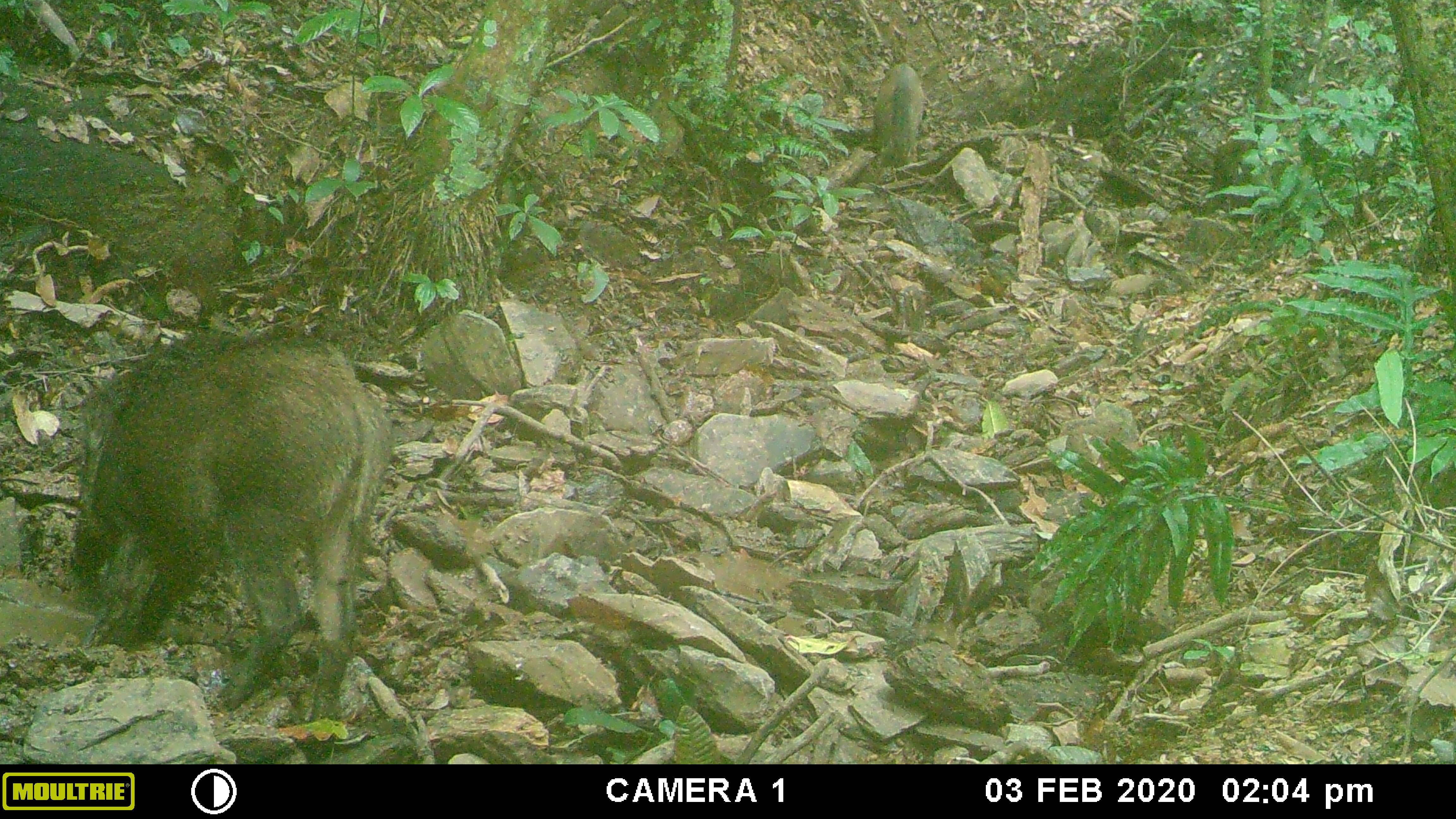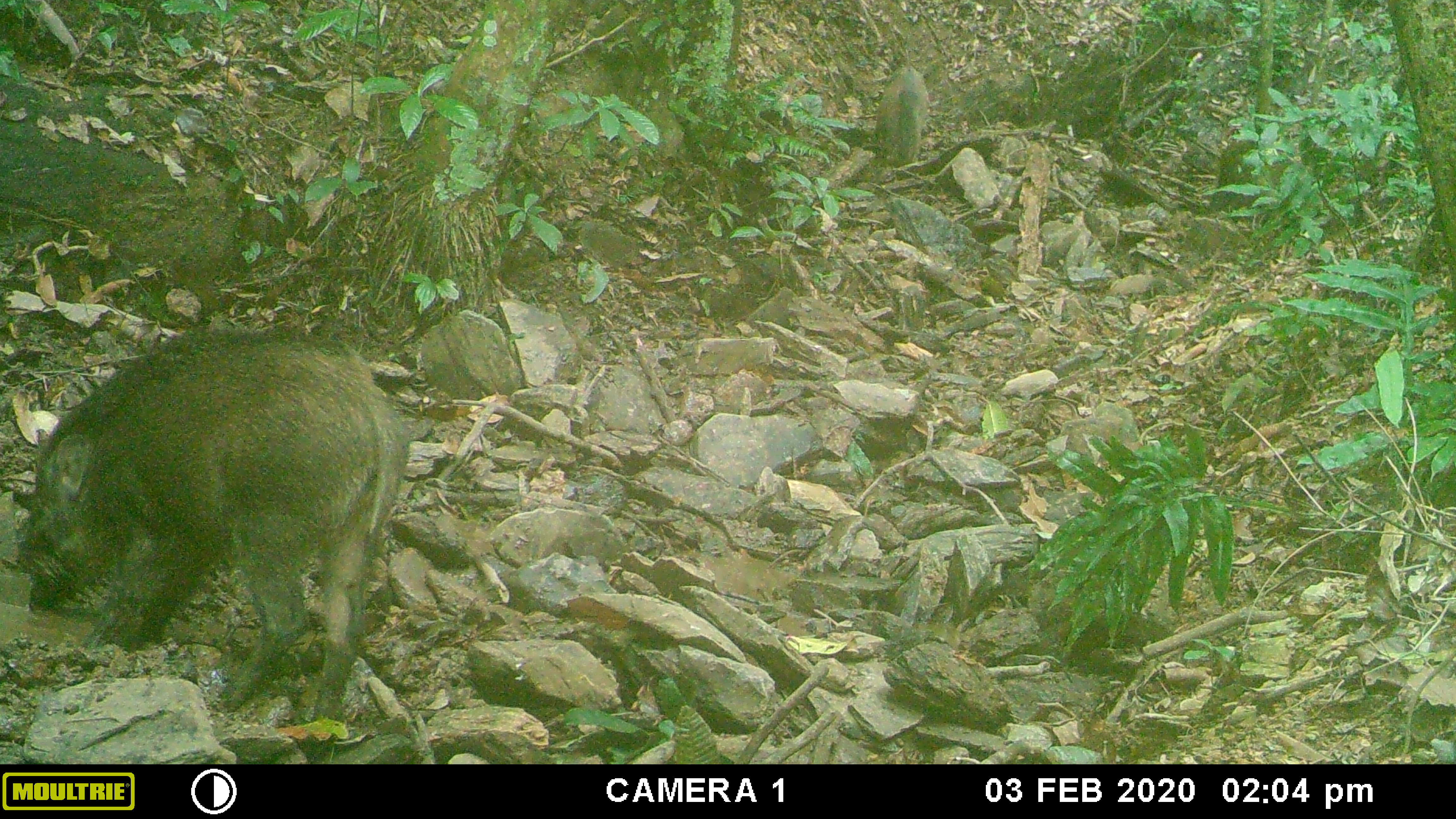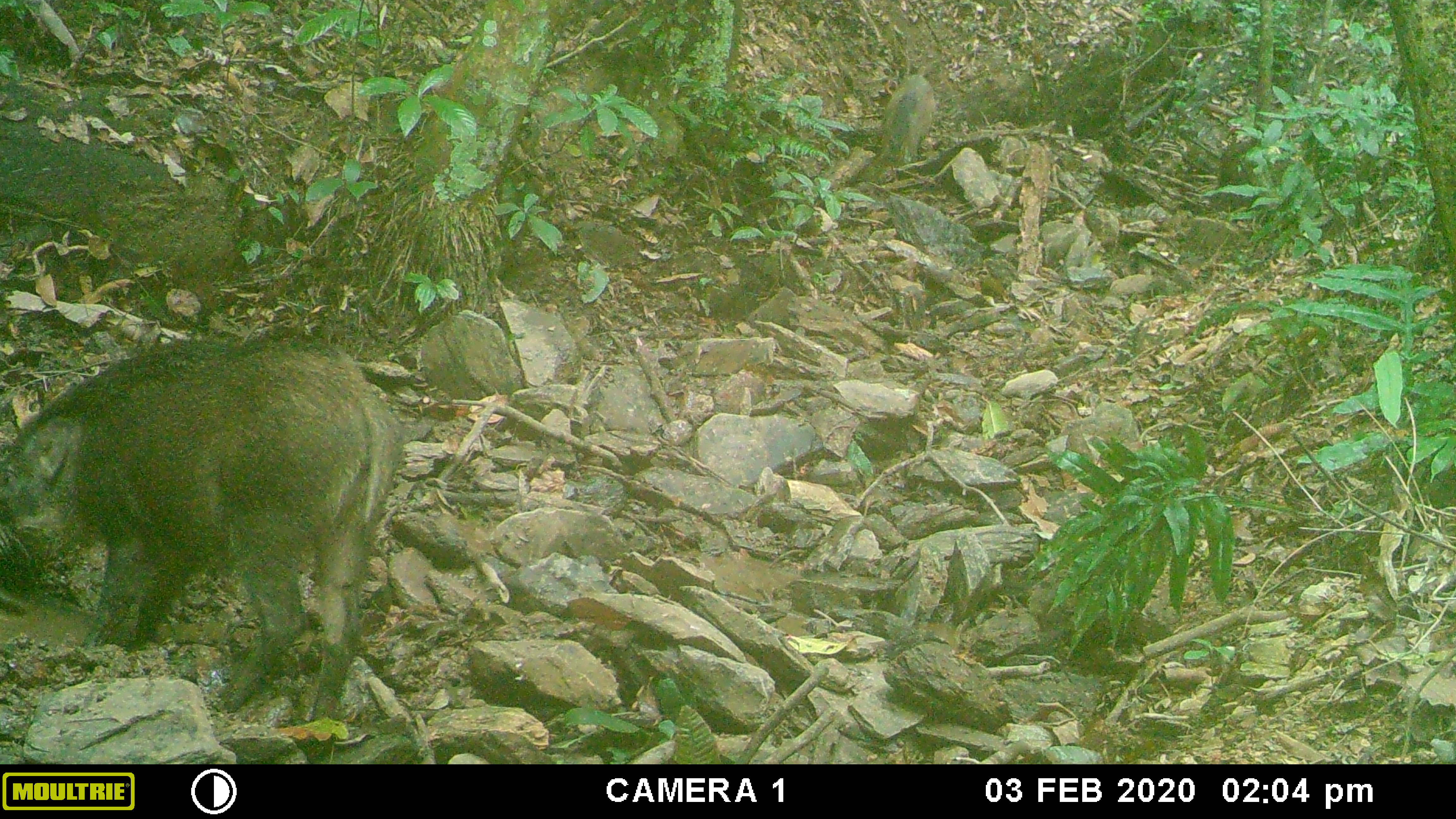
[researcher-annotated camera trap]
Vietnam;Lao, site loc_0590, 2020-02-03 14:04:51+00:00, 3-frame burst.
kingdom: Animalia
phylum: Chordata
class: Mammalia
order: Artiodactyla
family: Suidae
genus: Sus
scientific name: Sus scrofa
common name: eurasian wild pig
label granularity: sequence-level